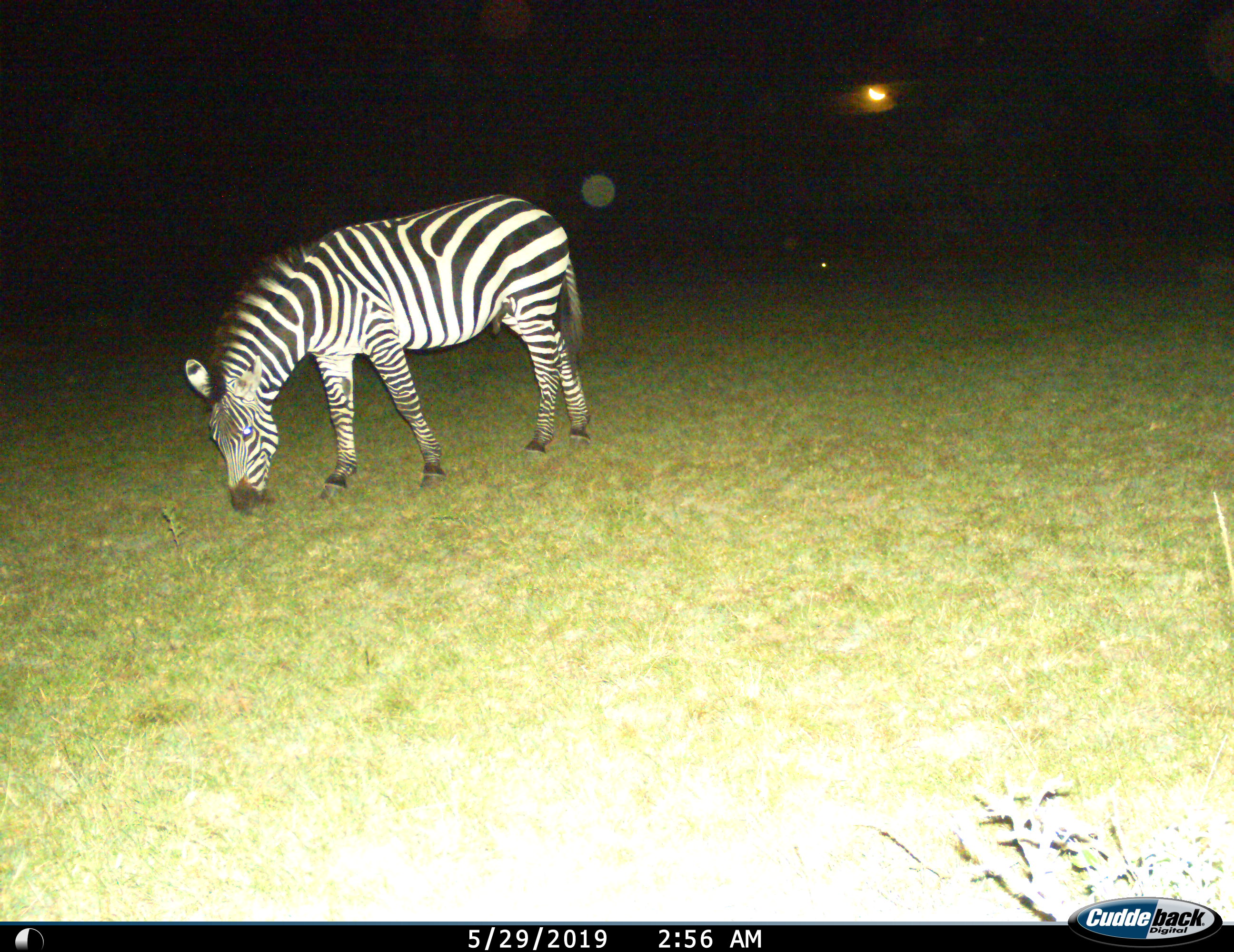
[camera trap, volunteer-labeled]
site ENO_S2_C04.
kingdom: Animalia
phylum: Chordata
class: Mammalia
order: Perissodactyla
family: Equidae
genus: Equus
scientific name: Equus quagga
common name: plains zebra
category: zebraplains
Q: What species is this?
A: Zebraplains (plains zebra) (Equus quagga).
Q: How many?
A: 1.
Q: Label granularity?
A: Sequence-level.